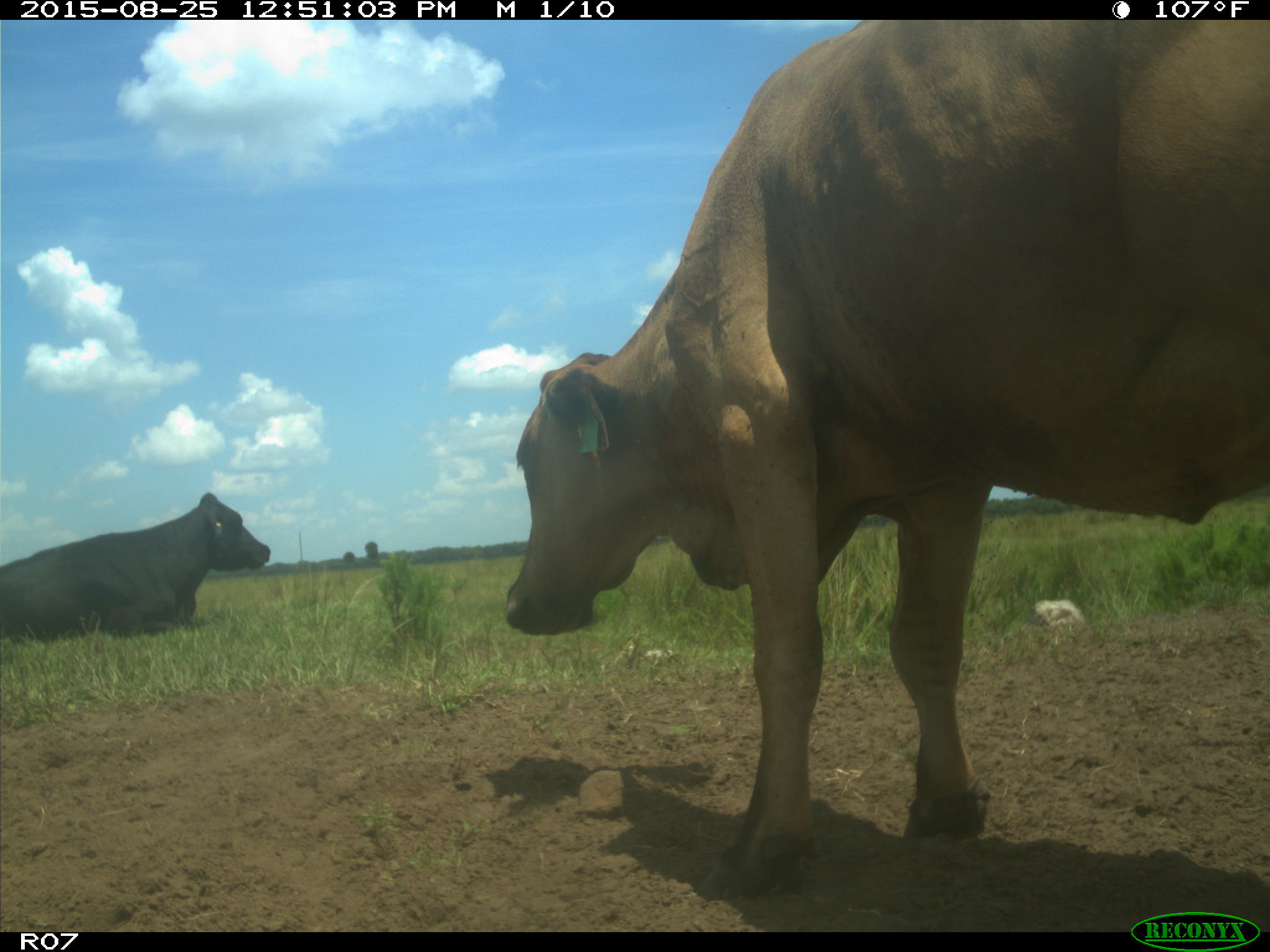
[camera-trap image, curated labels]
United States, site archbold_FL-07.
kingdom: Animalia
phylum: Chordata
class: Mammalia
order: Artiodactyla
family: Bovidae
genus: Bos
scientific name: Bos taurus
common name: domestic cow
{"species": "Bos taurus (domestic cow)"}